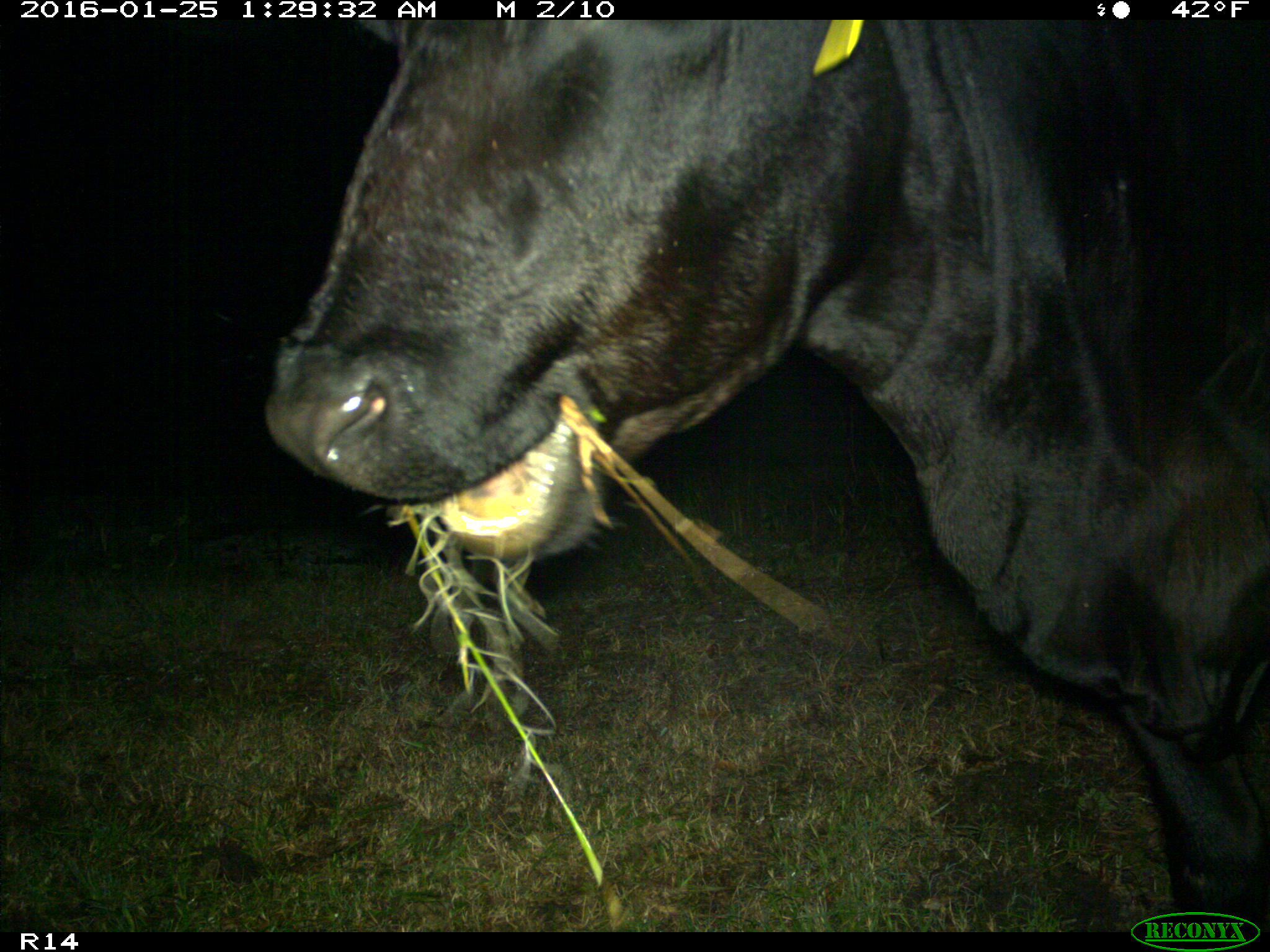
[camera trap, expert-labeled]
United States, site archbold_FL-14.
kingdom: Animalia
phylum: Chordata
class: Mammalia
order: Artiodactyla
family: Bovidae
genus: Bos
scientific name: Bos taurus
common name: domestic cow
Bos taurus (domestic cow).